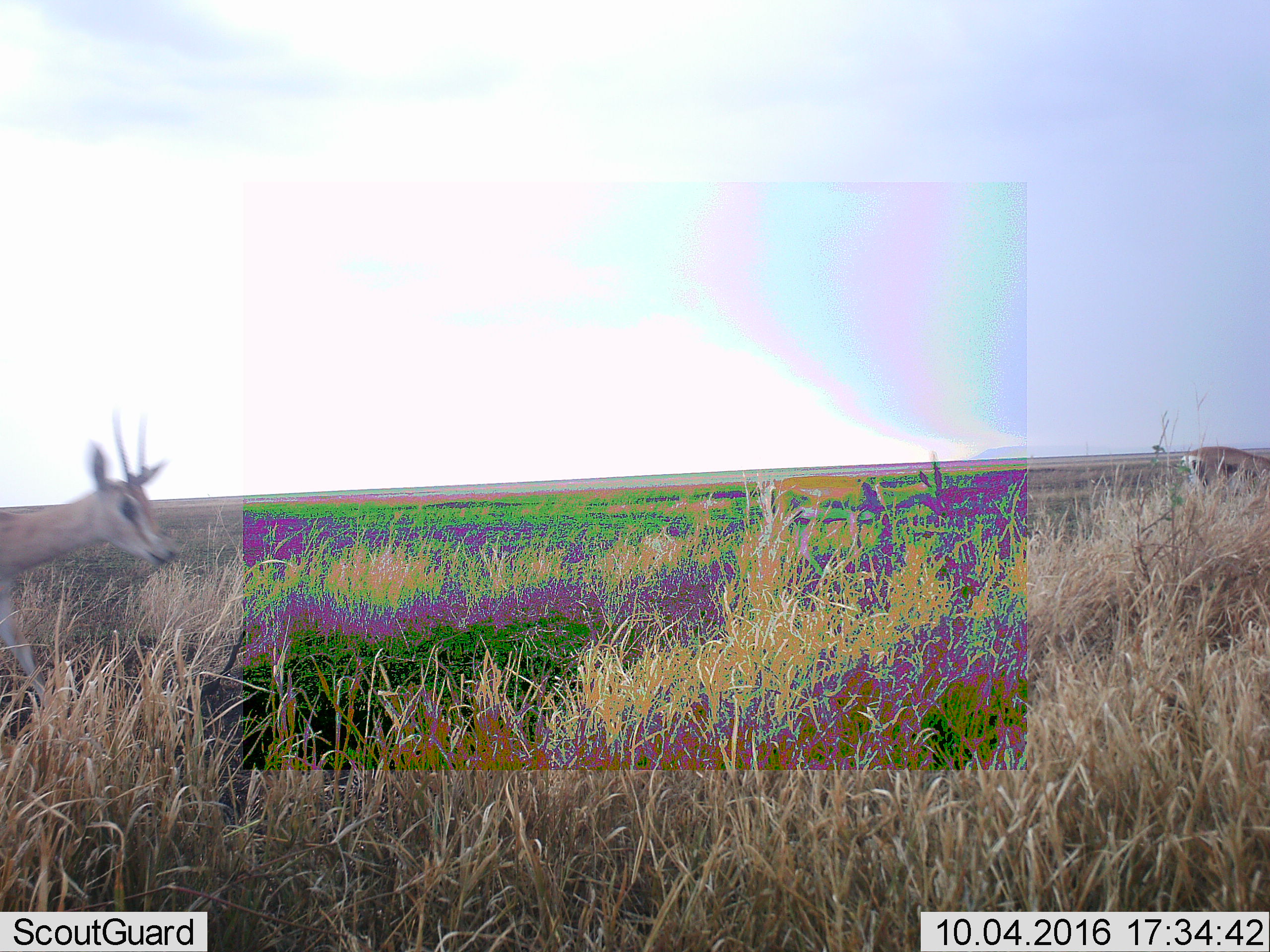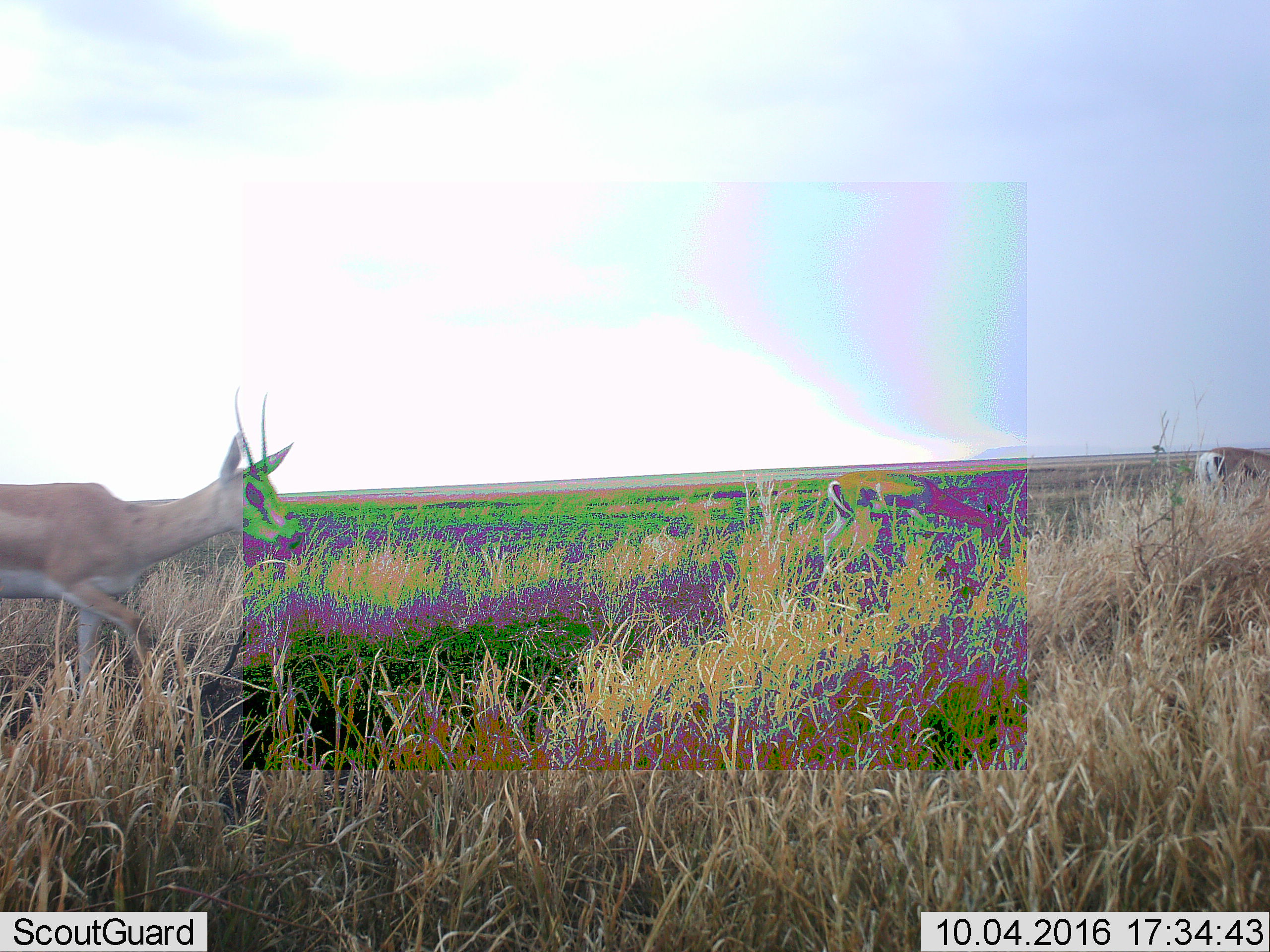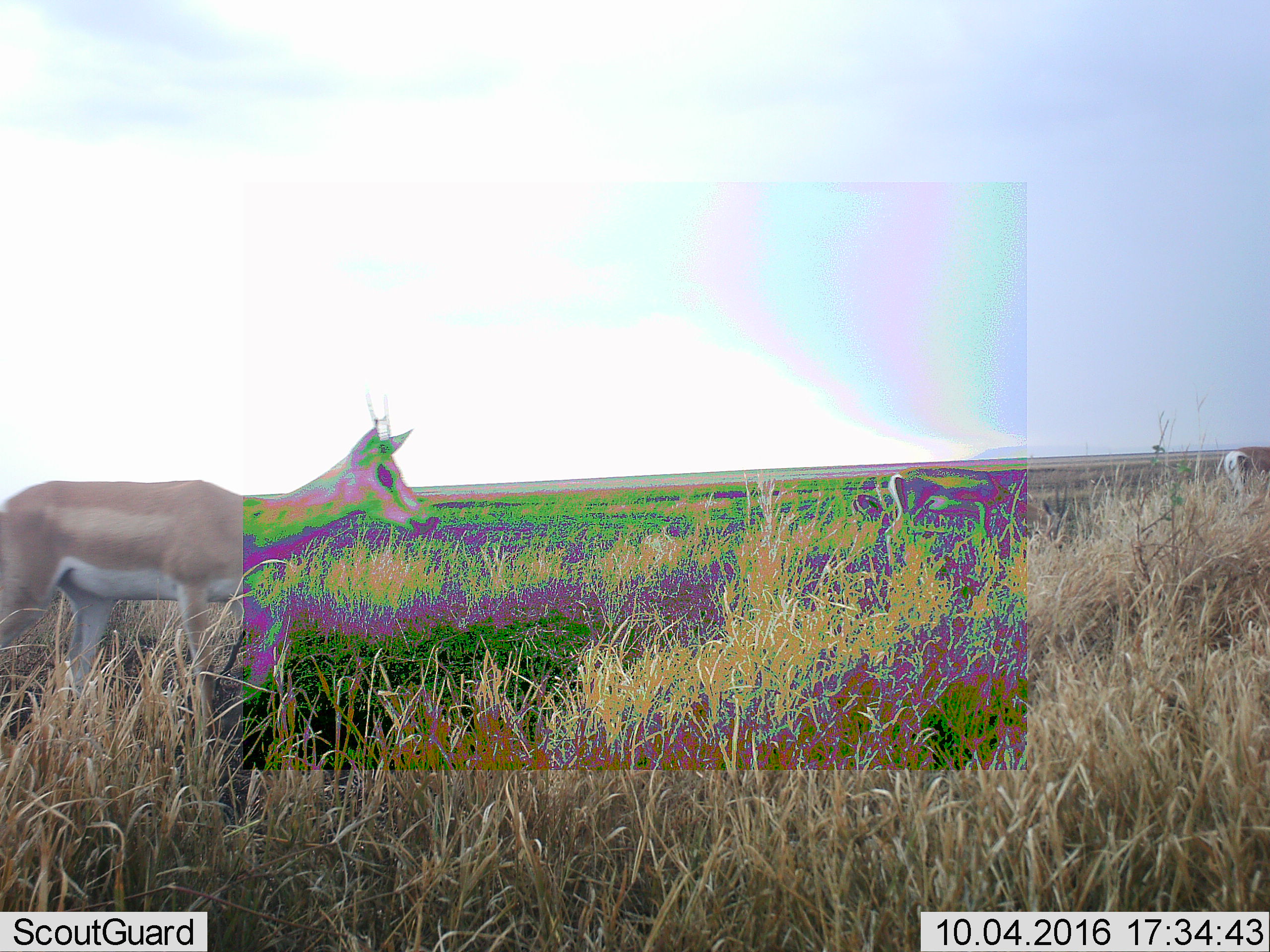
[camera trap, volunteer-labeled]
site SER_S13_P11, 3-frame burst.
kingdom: Animalia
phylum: Chordata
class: Mammalia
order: Artiodactyla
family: Bovidae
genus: Eudorcas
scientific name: Eudorcas thomsonii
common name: thomson's gazelle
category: gazellethomsons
Gazellethomsons (thomson's gazelle) (Eudorcas thomsonii), count 3. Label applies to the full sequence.